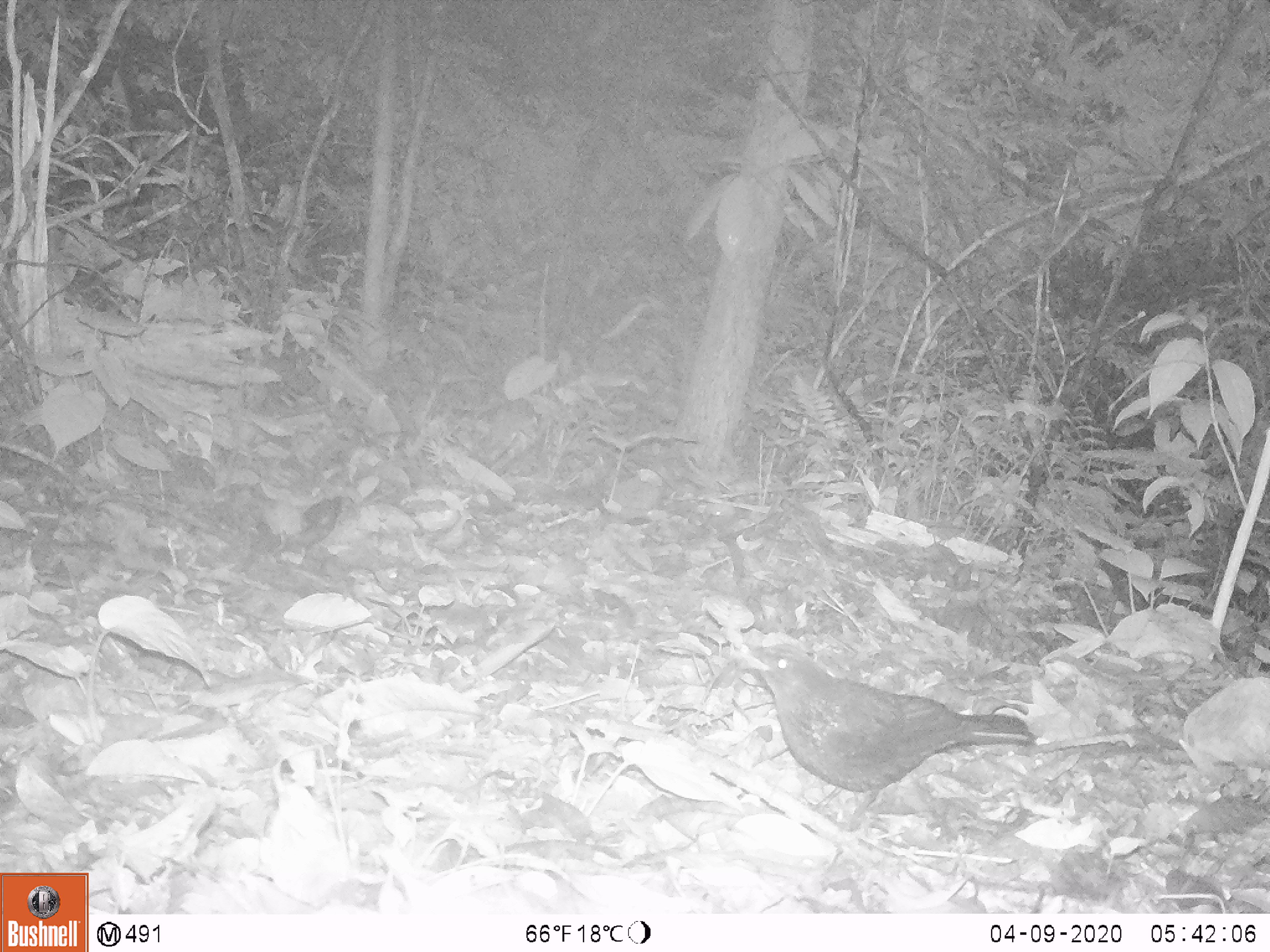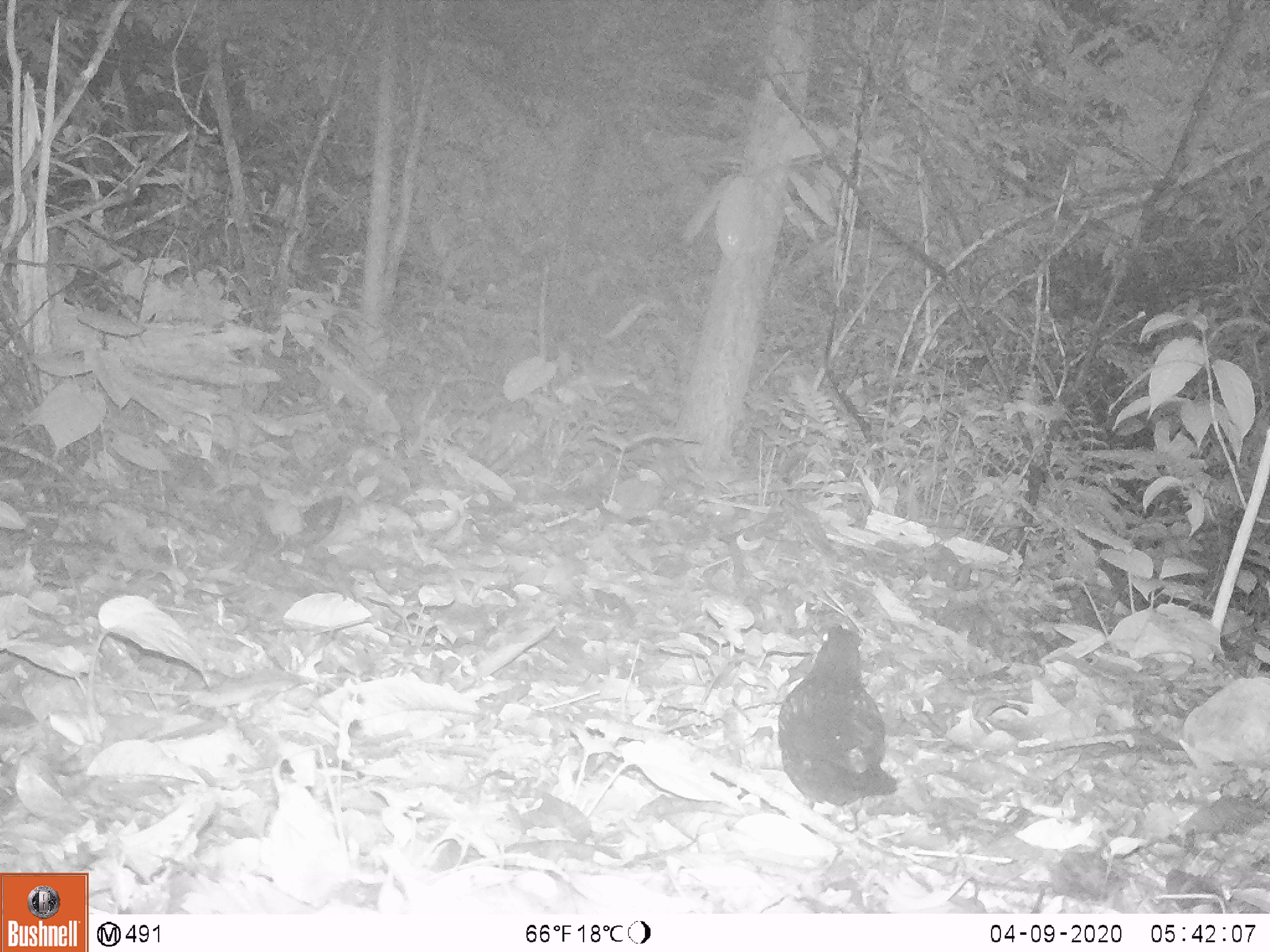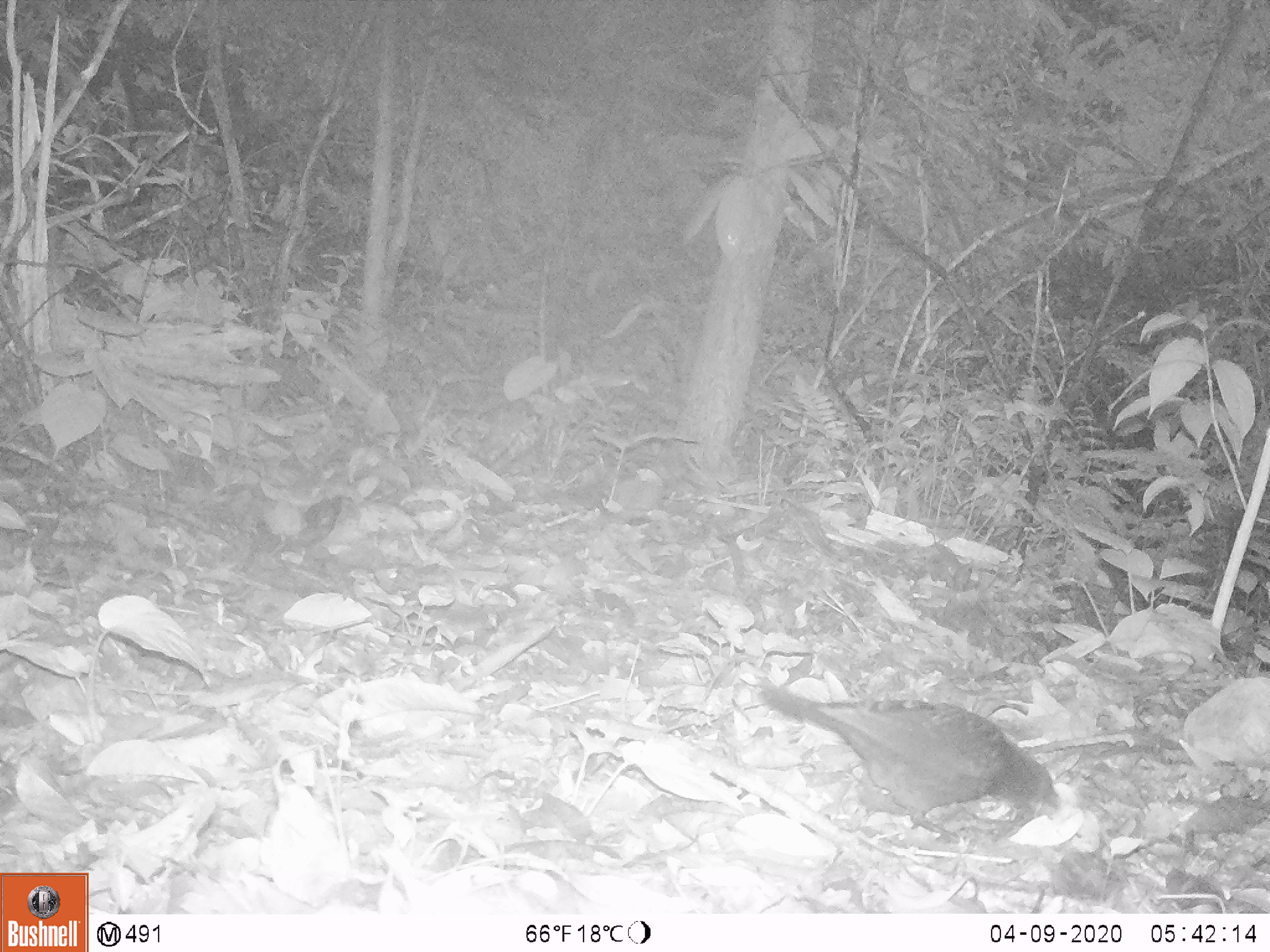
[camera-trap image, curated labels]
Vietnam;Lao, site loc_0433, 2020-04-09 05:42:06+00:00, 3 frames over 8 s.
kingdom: Animalia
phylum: Chordata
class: Aves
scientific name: Aves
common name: bird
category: unidentified bird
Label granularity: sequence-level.